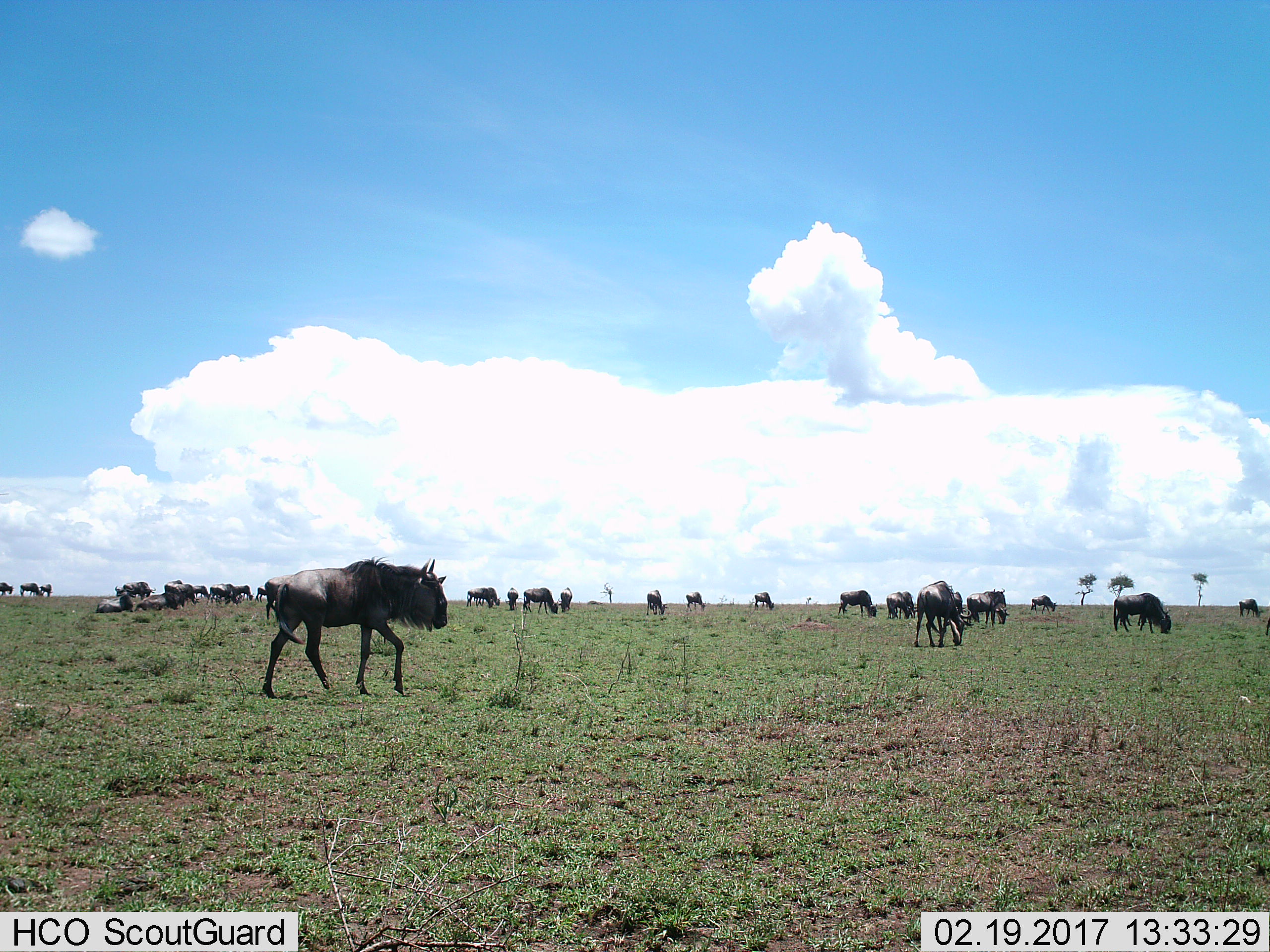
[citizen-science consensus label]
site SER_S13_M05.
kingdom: Animalia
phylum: Chordata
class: Mammalia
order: Artiodactyla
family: Bovidae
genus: Connochaetes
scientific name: Connochaetes taurinus taurinus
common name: blue wildebeest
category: wildebeestblue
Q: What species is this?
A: Wildebeestblue (blue wildebeest) (Connochaetes taurinus taurinus).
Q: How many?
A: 11-50.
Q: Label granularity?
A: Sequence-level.